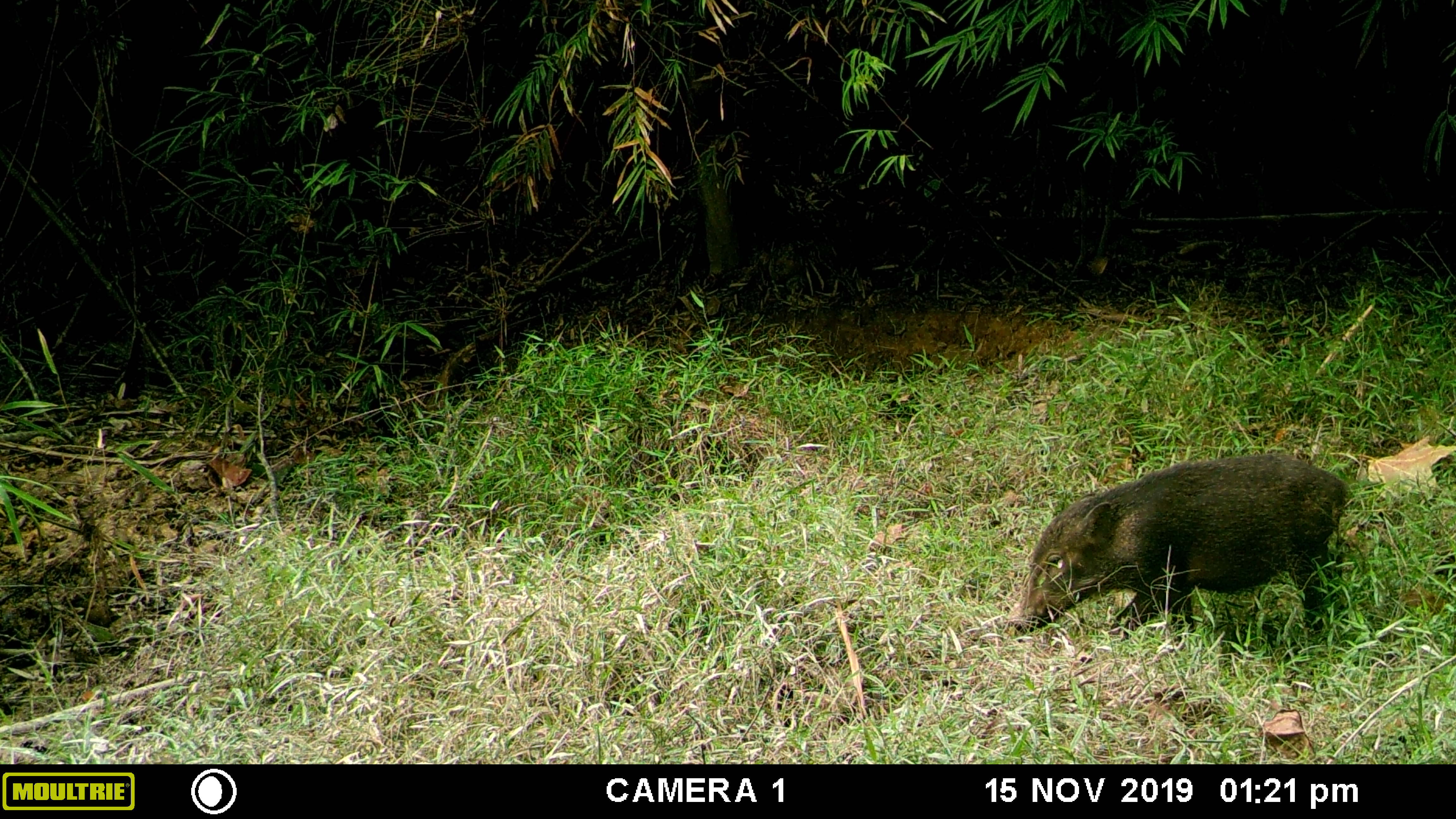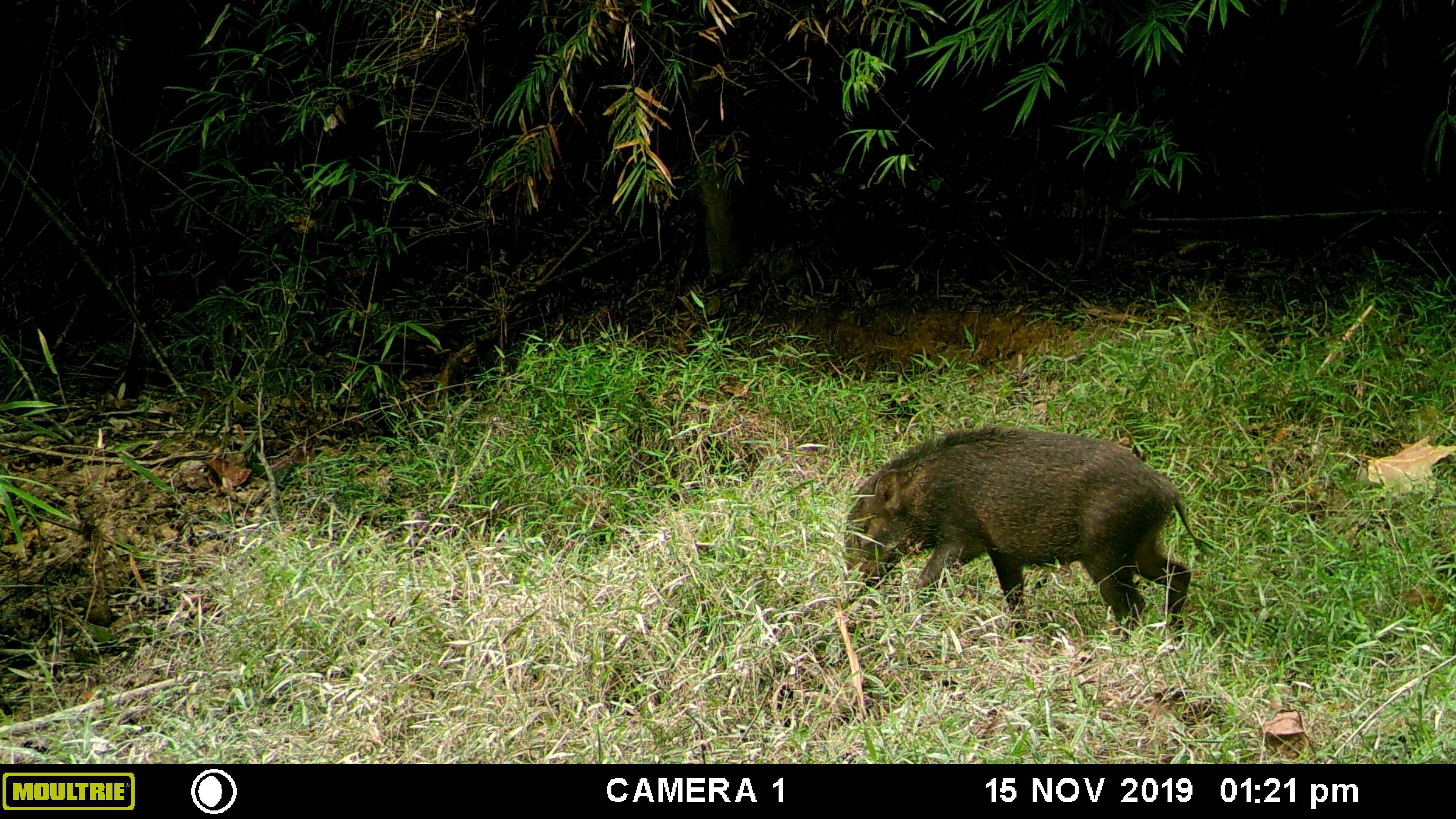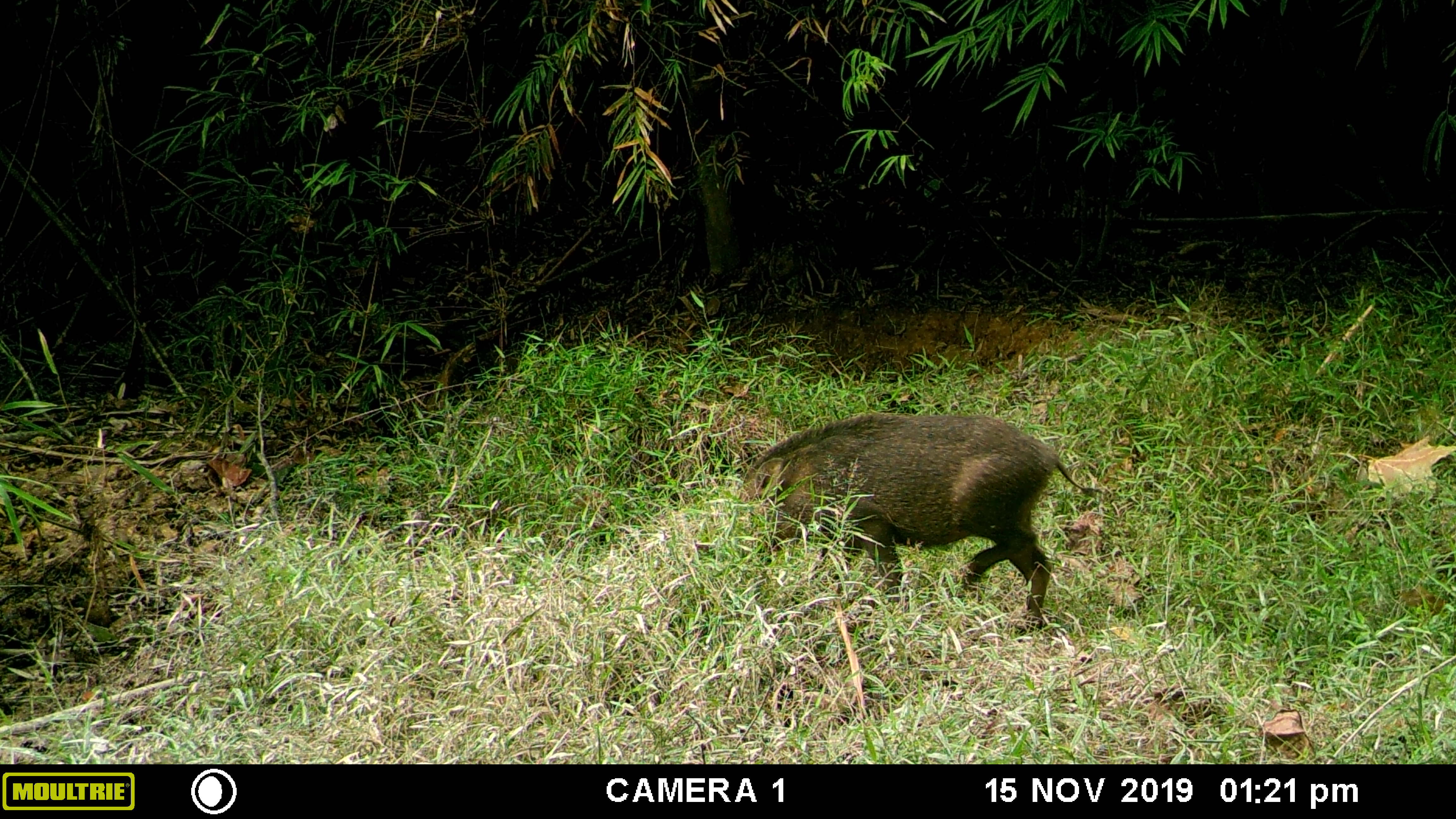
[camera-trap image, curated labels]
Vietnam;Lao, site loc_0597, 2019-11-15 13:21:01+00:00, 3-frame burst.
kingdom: Animalia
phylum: Chordata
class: Mammalia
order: Artiodactyla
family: Suidae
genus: Sus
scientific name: Sus scrofa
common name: eurasian wild pig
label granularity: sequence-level